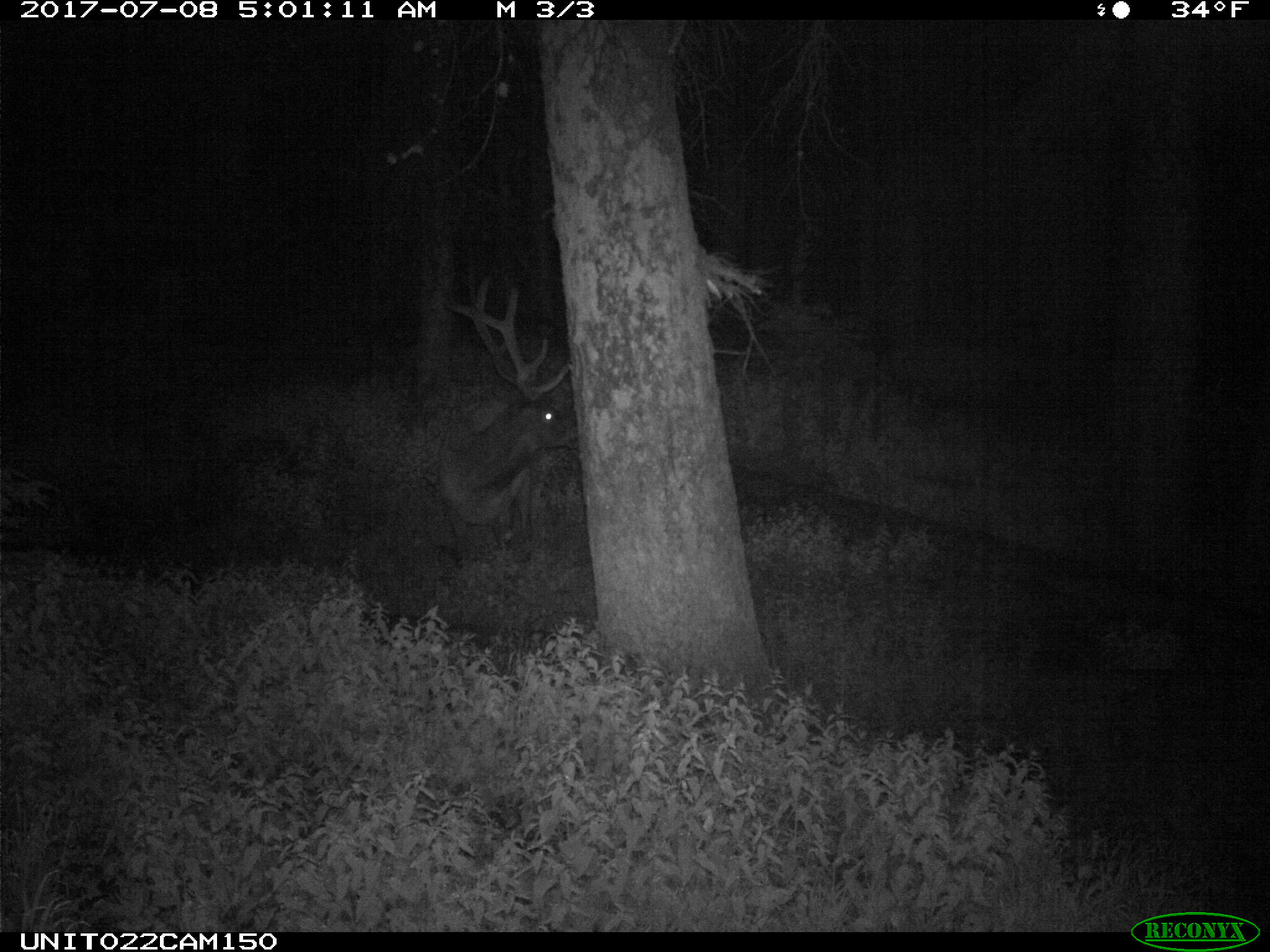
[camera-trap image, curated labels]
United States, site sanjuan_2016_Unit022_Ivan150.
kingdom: Animalia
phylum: Chordata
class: Mammalia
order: Artiodactyla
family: Cervidae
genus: Cervus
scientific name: Cervus elaphus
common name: red deer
Cervus elaphus (red deer).